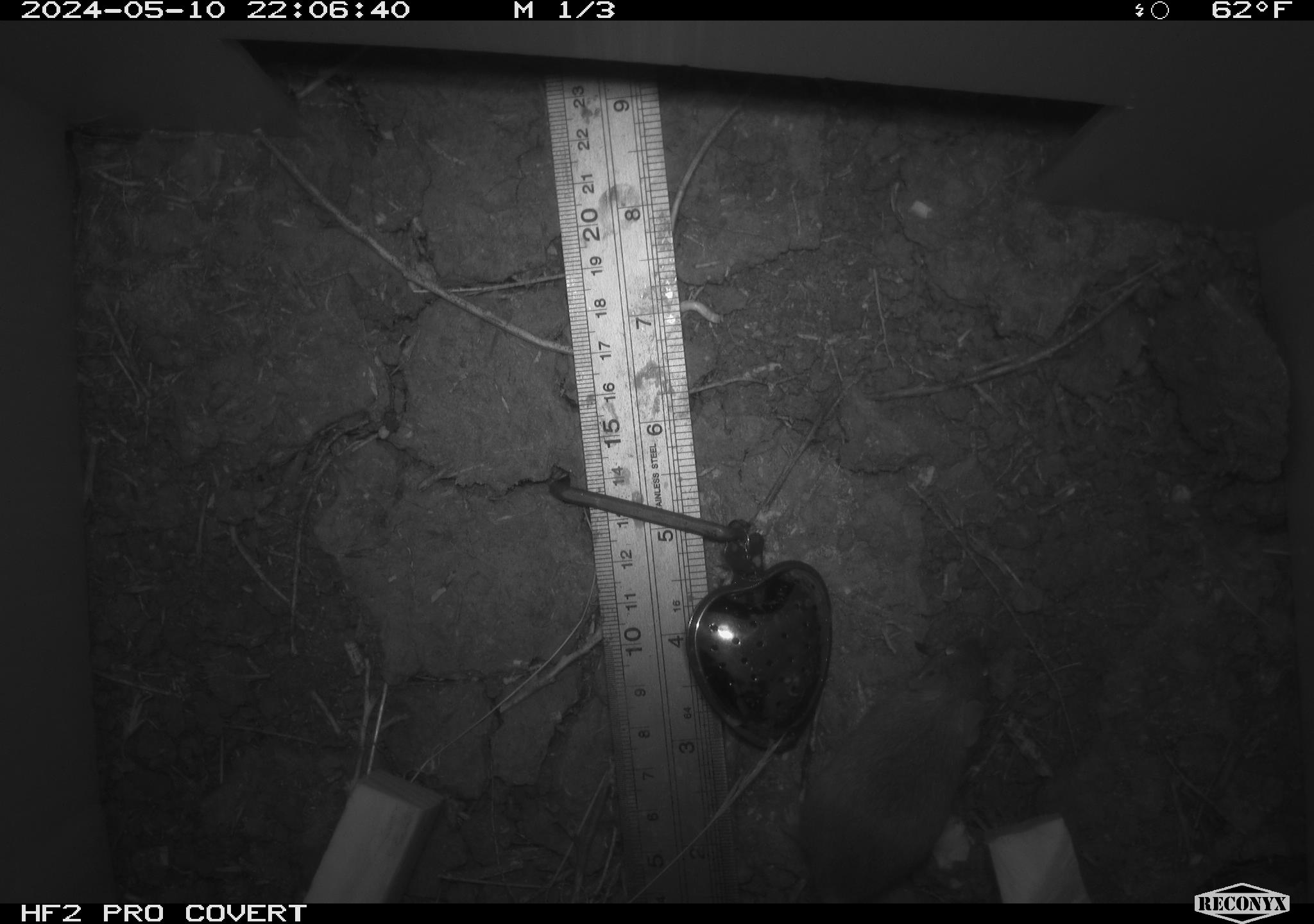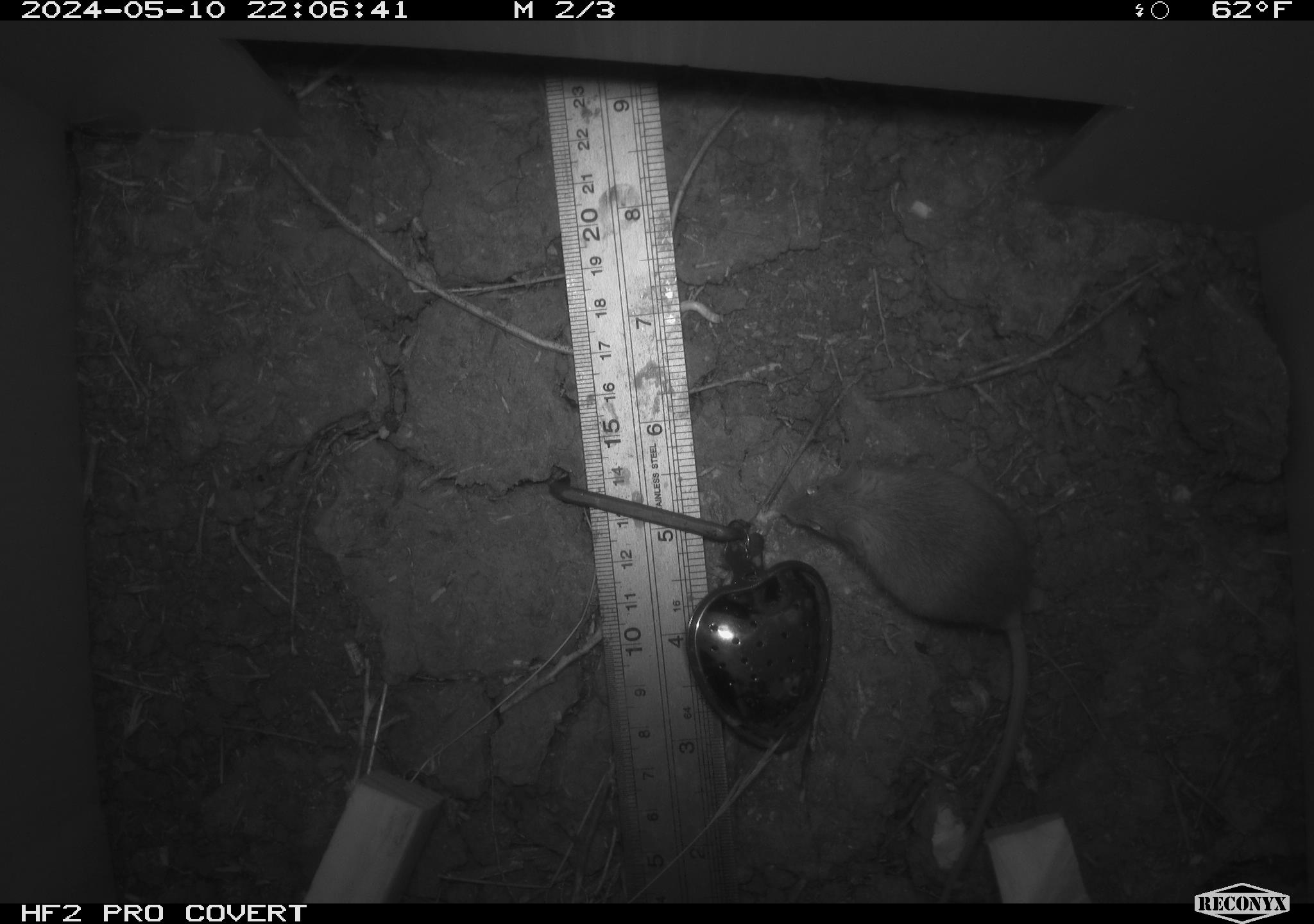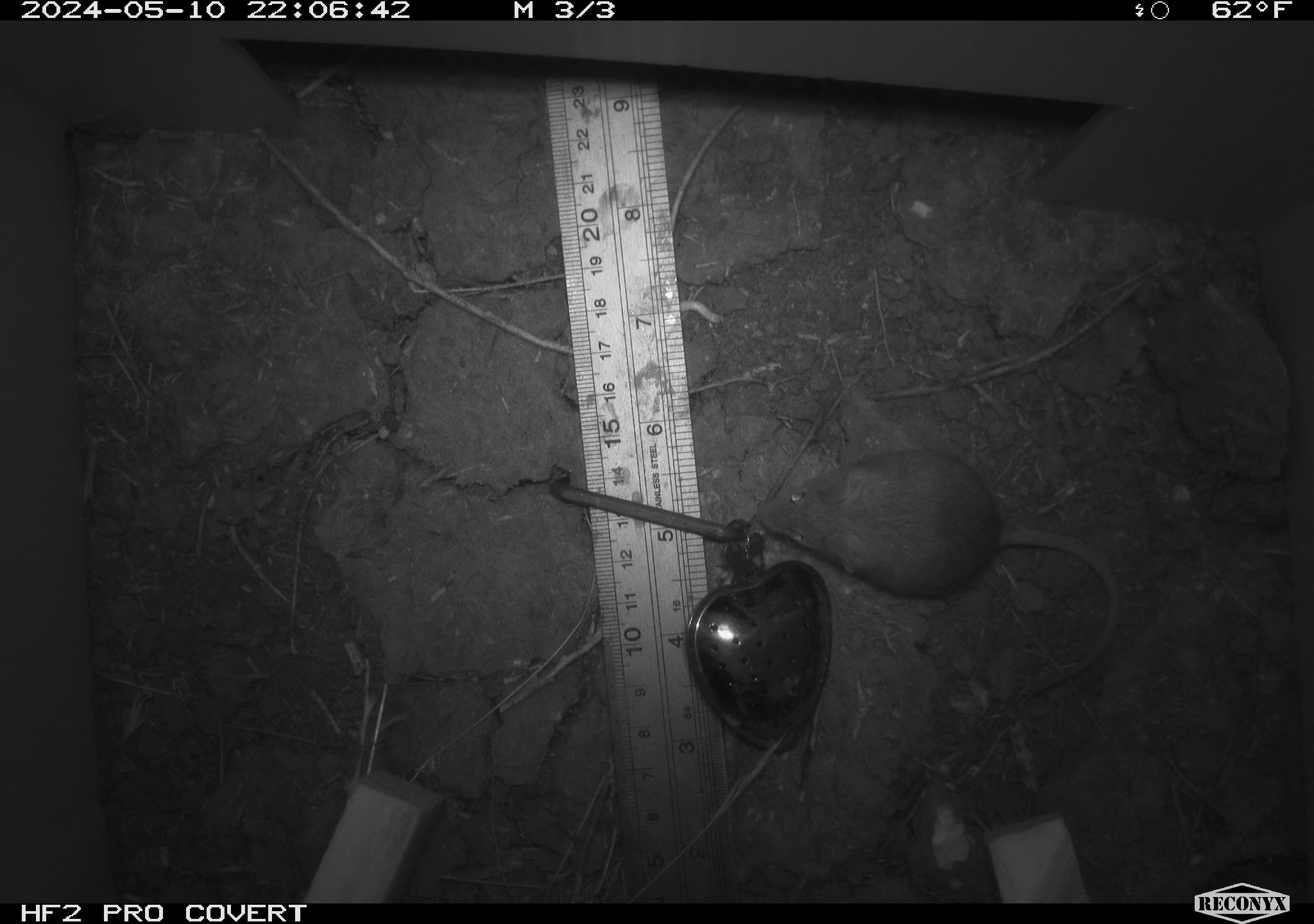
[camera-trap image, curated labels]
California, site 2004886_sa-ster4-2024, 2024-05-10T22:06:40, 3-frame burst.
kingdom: Animalia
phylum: Chordata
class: Mammalia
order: Rodentia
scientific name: Rodentia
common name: mouse species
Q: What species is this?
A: Mouse species (Rodentia).